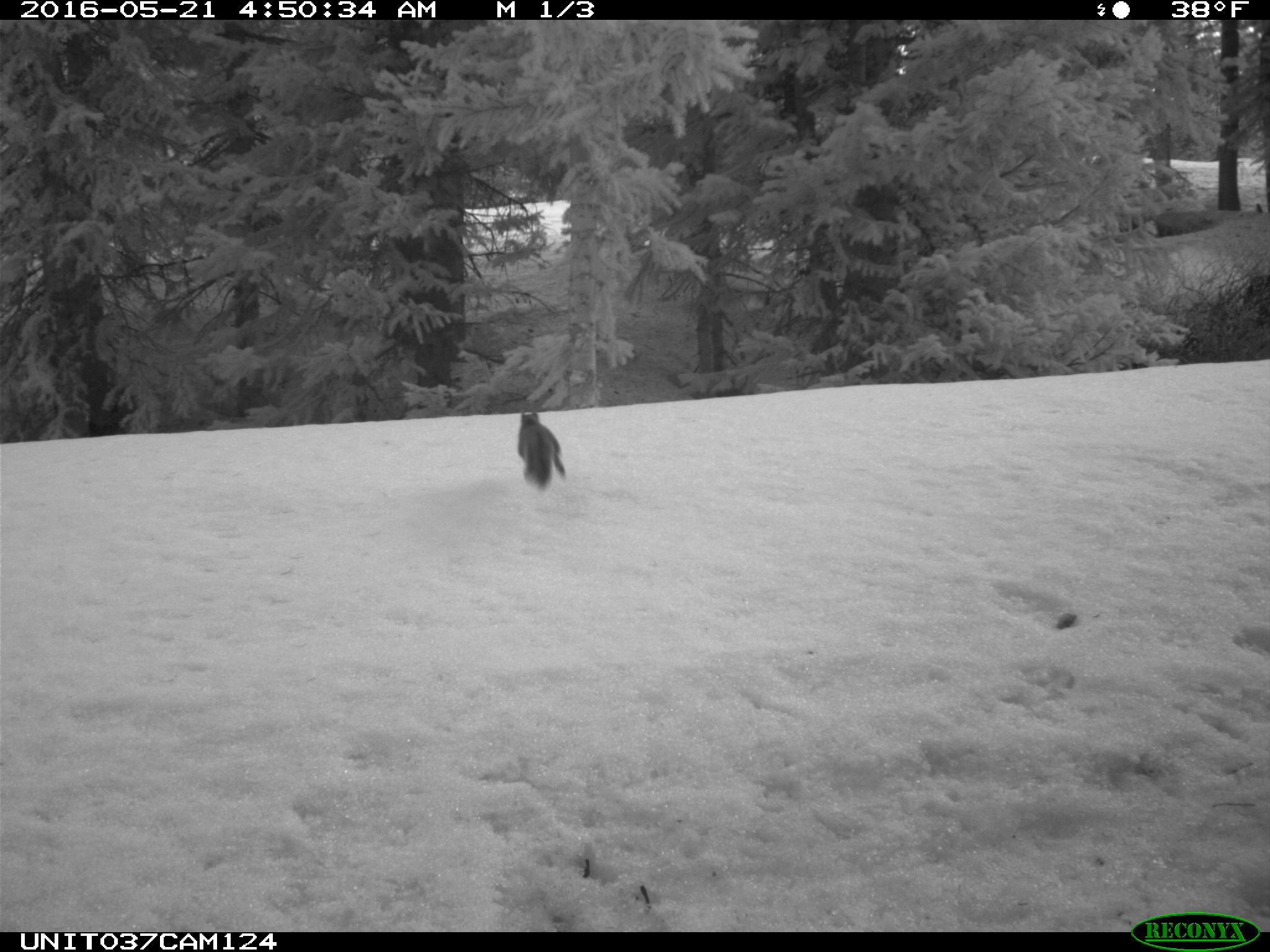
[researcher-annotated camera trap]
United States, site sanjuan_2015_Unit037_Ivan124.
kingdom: Animalia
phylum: Chordata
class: Mammalia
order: Rodentia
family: Sciuridae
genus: Tamiasciurus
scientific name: Tamiasciurus hudsonicus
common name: american red squirrel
Tamiasciurus hudsonicus (american red squirrel).